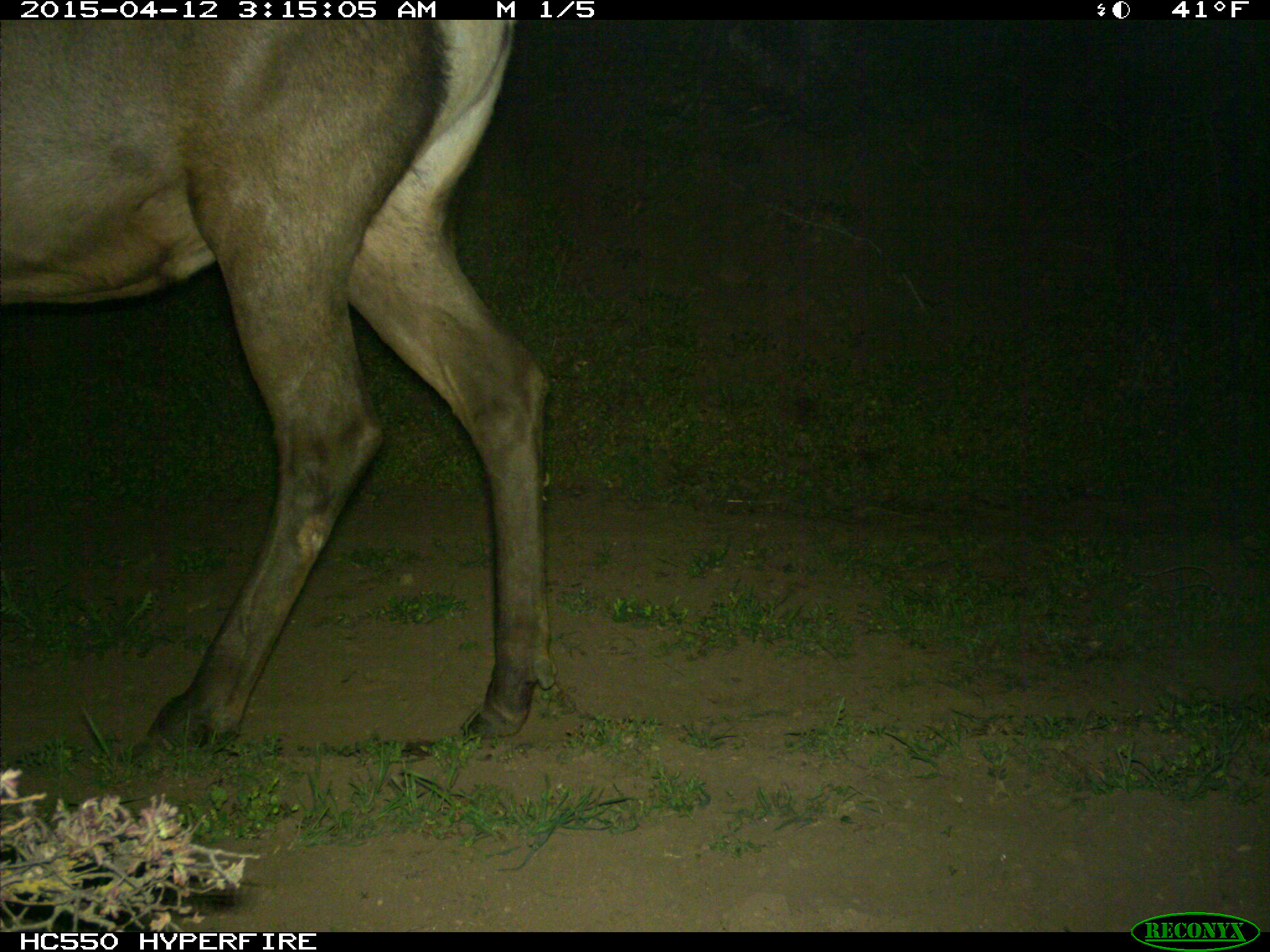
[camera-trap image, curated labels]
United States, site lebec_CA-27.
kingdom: Animalia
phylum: Chordata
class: Mammalia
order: Artiodactyla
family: Cervidae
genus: Cervus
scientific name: Cervus canadensis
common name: elk